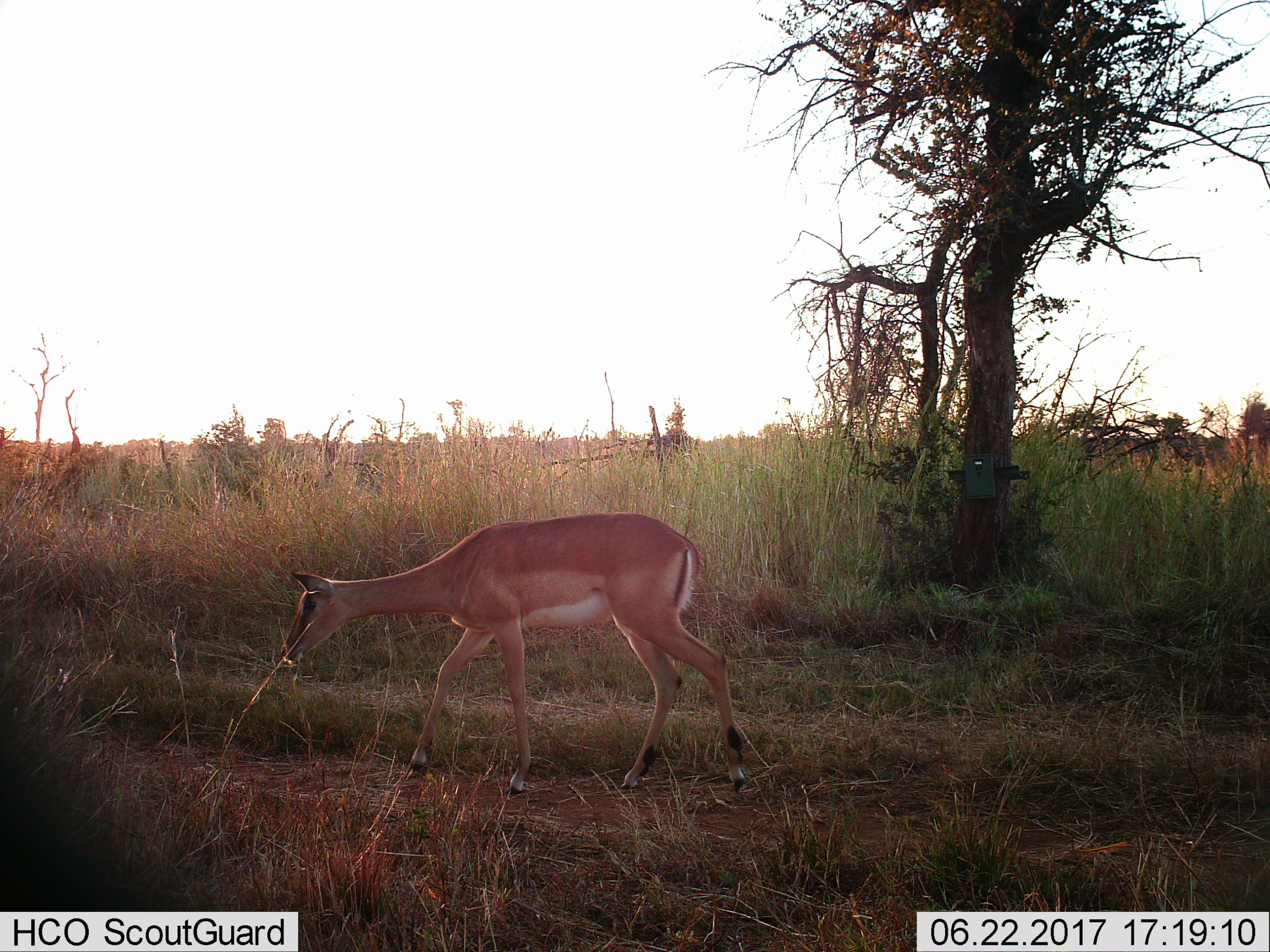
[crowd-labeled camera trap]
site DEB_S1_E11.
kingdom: Animalia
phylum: Chordata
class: Mammalia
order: Artiodactyla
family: Bovidae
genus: Aepyceros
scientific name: Aepyceros melampus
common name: impala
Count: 1.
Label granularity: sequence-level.